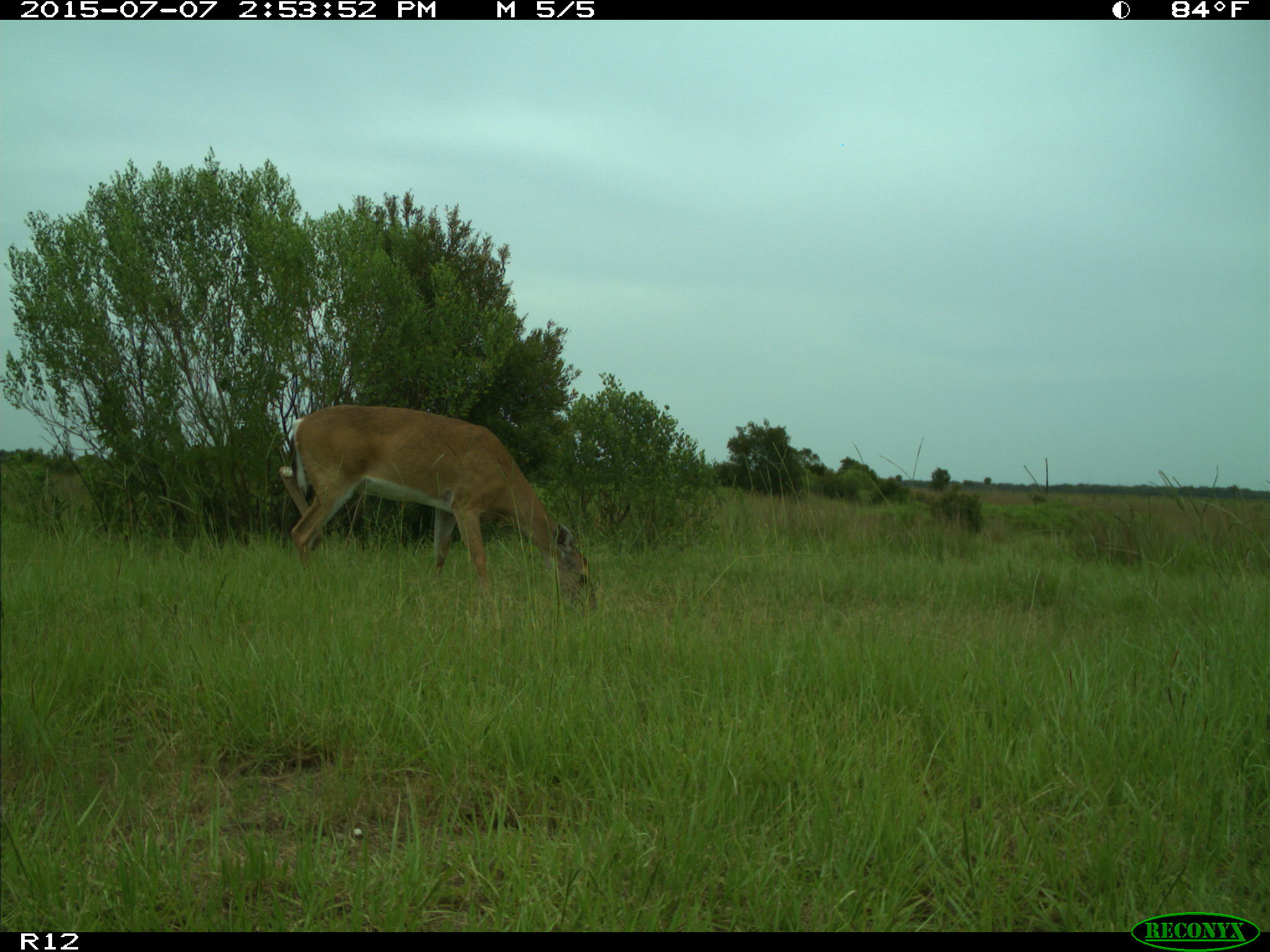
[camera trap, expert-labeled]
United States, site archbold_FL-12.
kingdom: Animalia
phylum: Chordata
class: Mammalia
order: Artiodactyla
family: Cervidae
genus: Odocoileus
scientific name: Odocoileus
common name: deer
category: unidentified deer